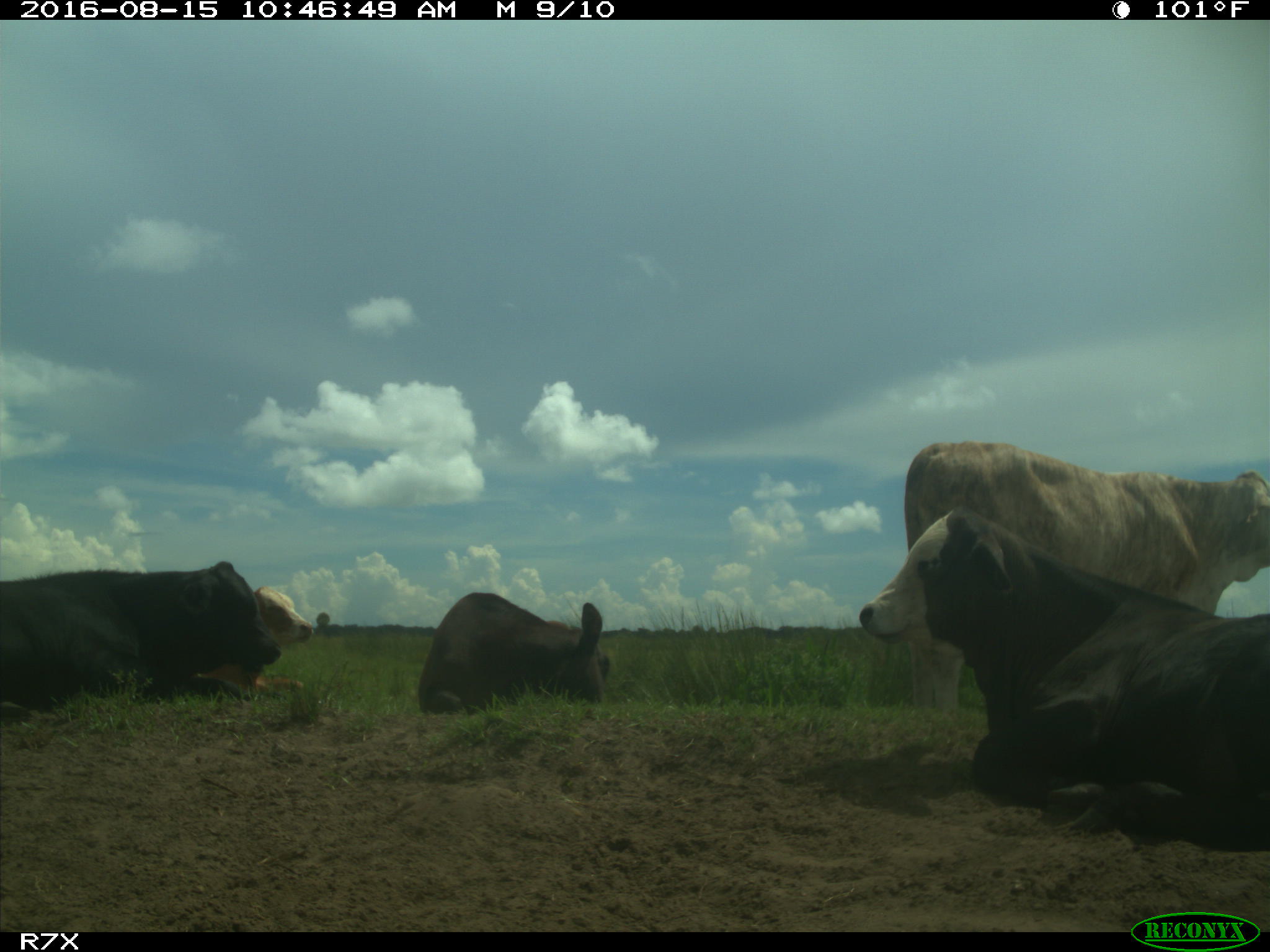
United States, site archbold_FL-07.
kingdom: Animalia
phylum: Chordata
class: Mammalia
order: Artiodactyla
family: Bovidae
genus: Bos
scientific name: Bos taurus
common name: domestic cow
Bos taurus (domestic cow).